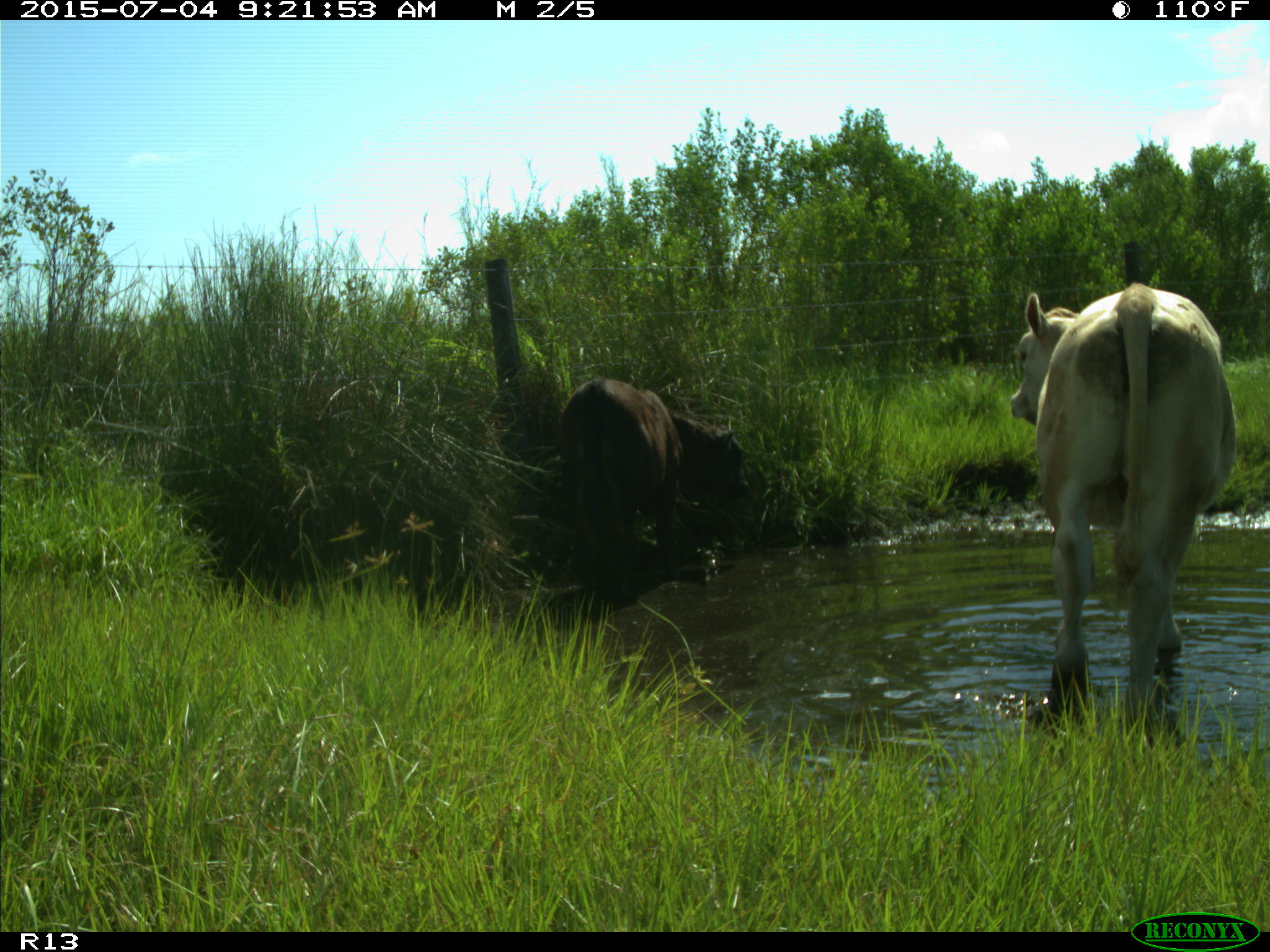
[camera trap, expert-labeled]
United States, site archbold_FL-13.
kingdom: Animalia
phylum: Chordata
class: Mammalia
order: Artiodactyla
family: Bovidae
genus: Bos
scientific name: Bos taurus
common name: domestic cow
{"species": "Bos taurus (domestic cow)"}